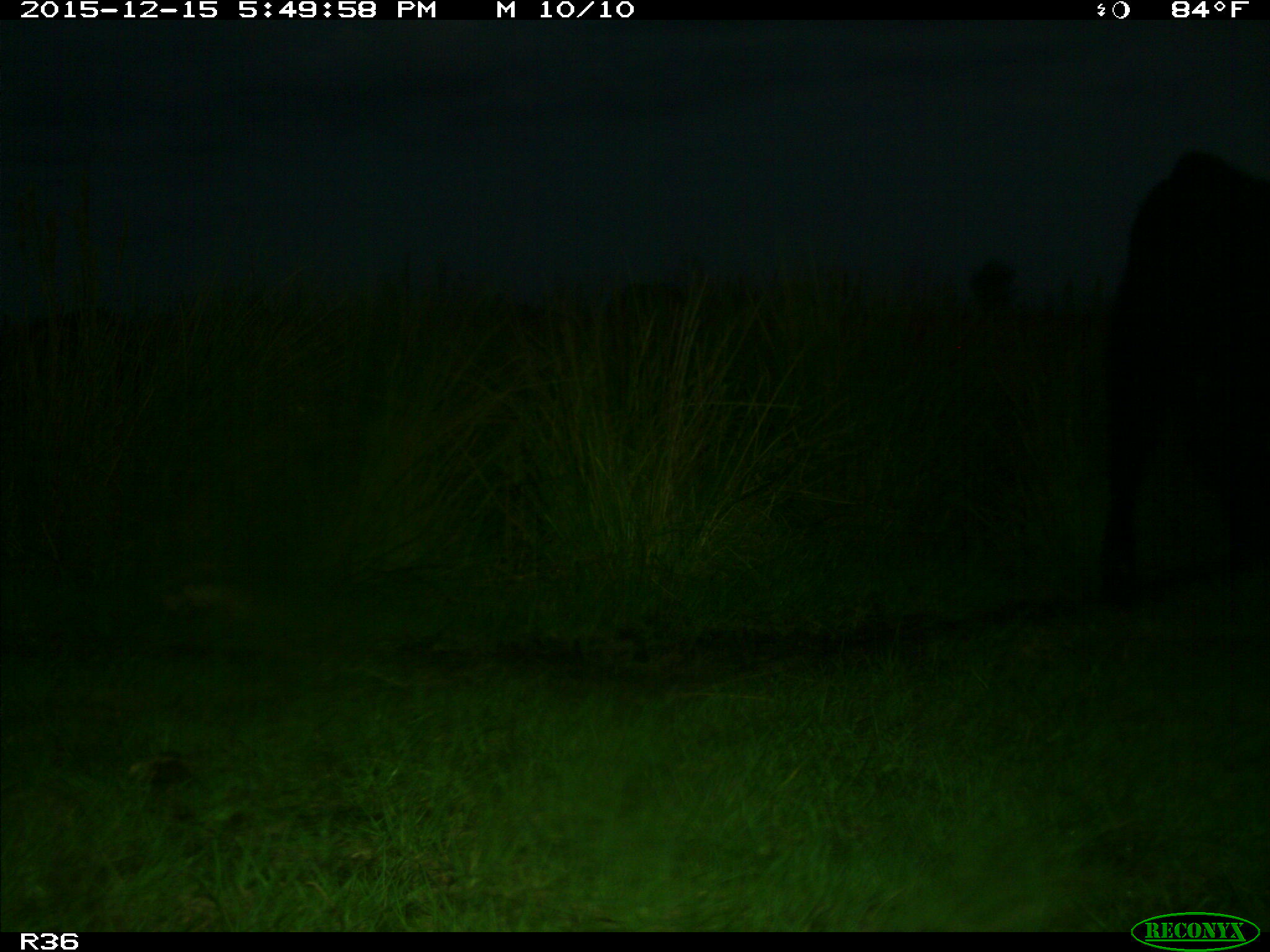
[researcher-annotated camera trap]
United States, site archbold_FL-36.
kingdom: Animalia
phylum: Chordata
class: Mammalia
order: Artiodactyla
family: Bovidae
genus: Bos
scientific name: Bos taurus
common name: domestic cow